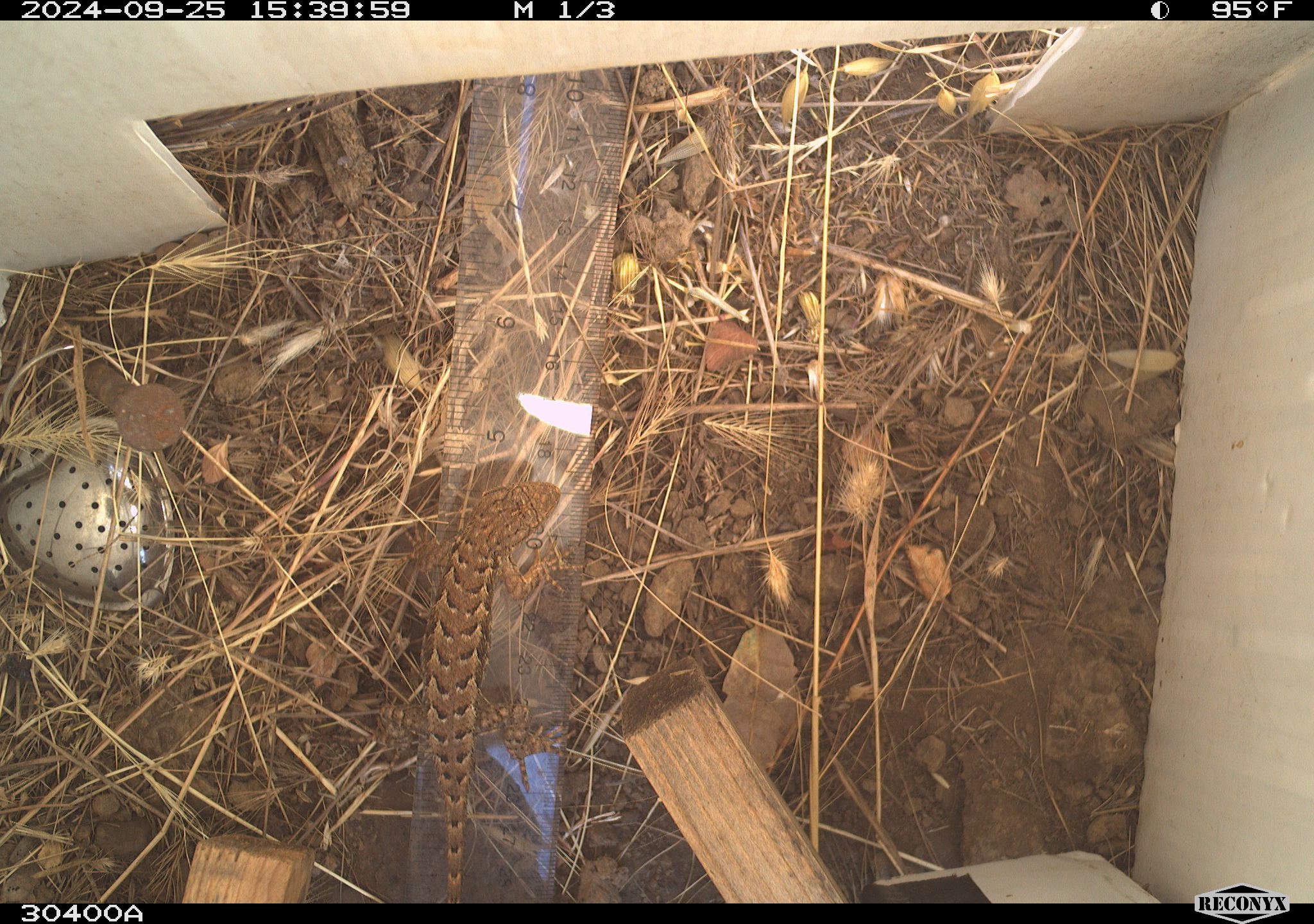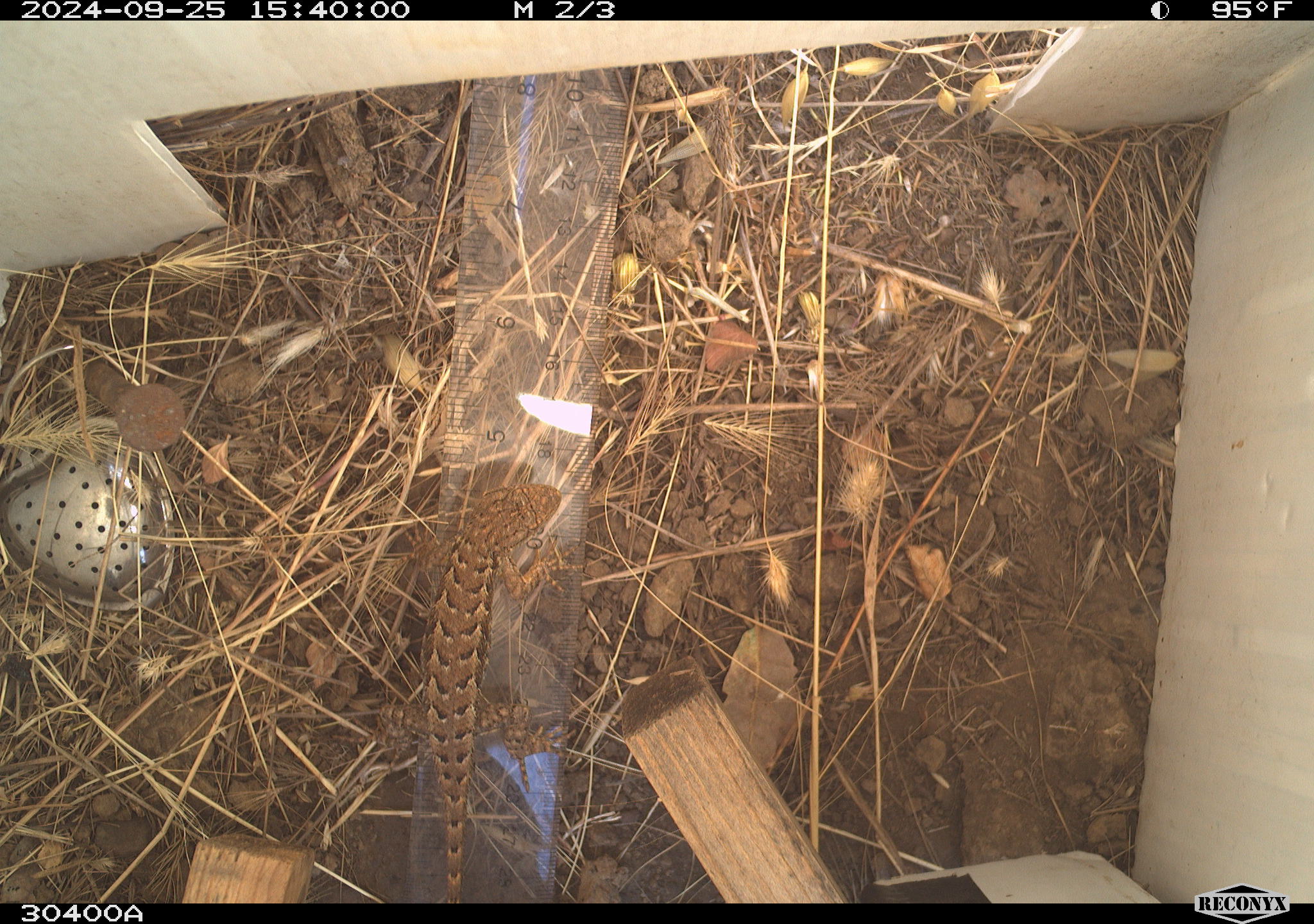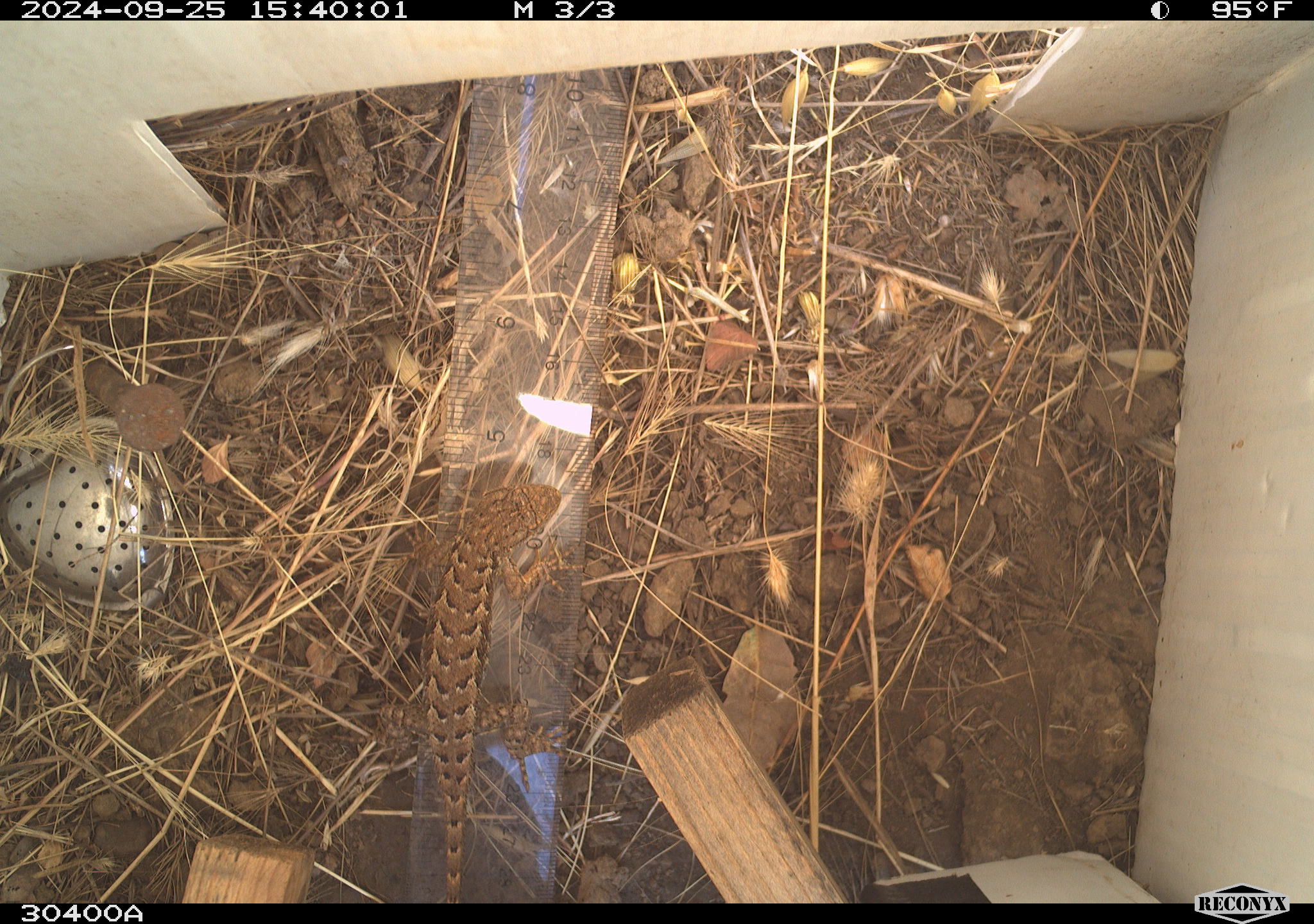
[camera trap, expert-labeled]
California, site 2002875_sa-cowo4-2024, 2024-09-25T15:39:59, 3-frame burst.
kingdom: Animalia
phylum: Chordata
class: Reptilia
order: Squamata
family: Phrynosomatidae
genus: Sceloporus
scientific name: Sceloporus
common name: spiny lizards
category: sceloporus species